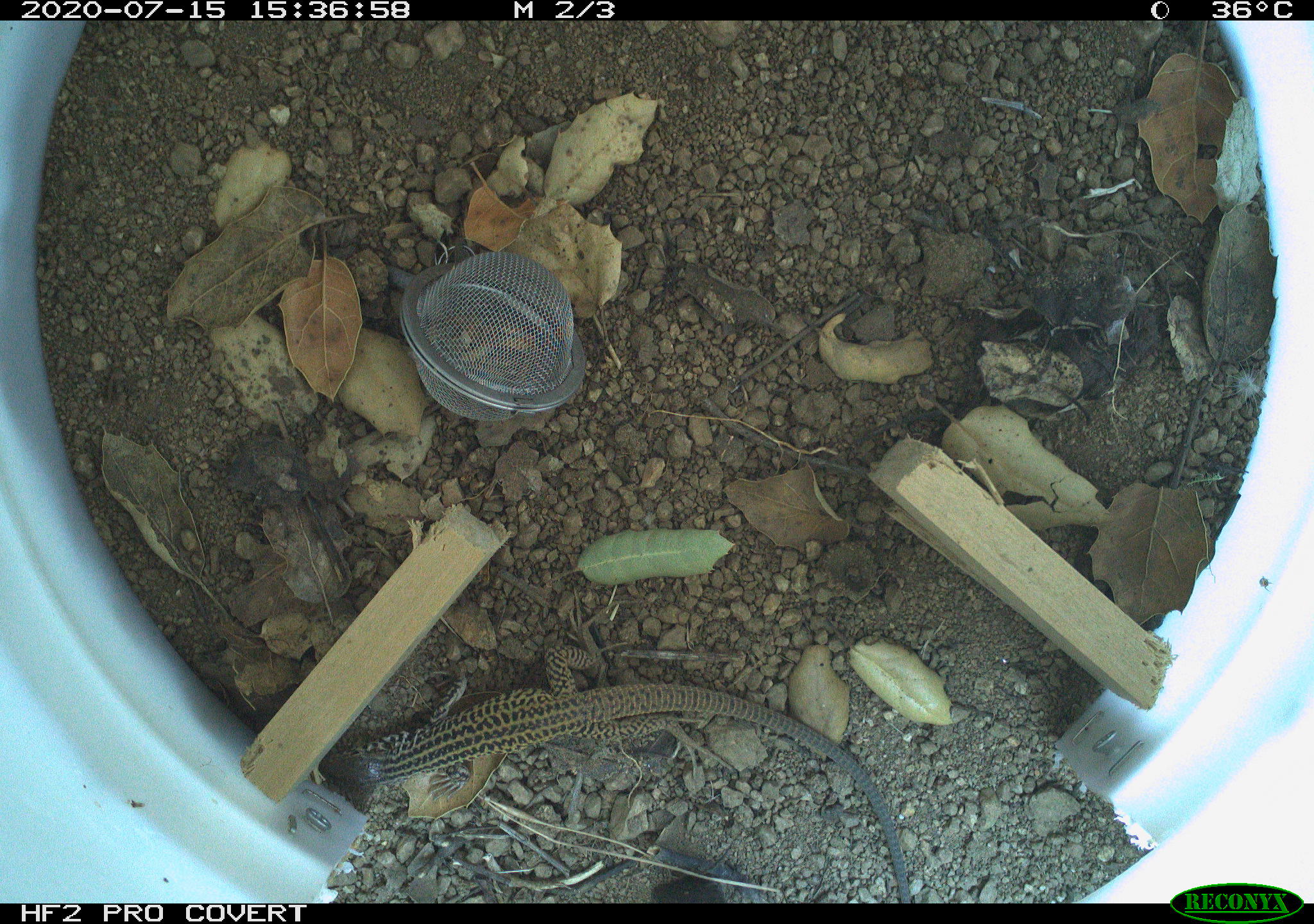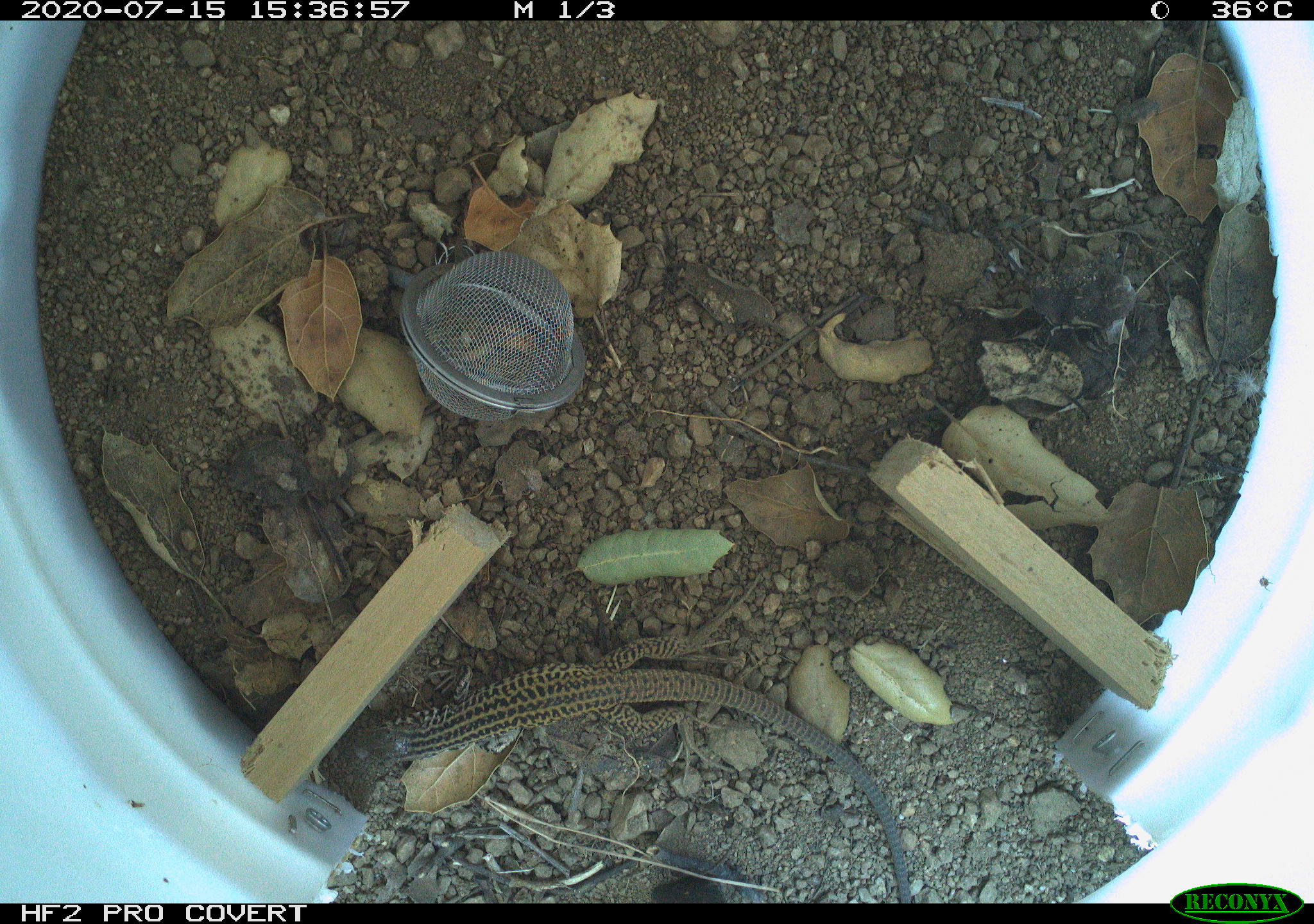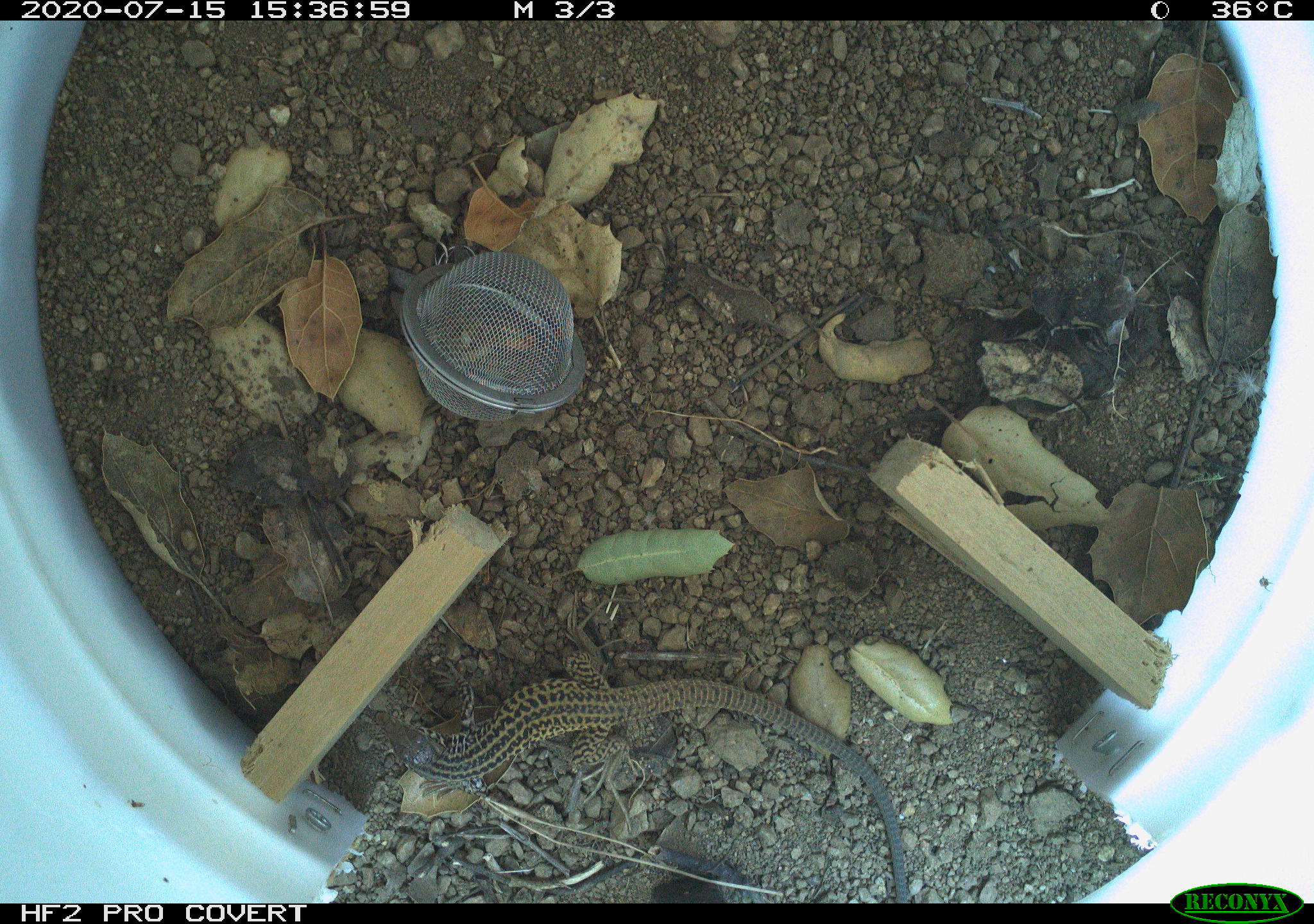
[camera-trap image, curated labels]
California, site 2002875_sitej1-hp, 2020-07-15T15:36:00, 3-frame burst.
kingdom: Animalia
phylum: Chordata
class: Reptilia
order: Squamata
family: Teiidae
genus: Aspidoscelis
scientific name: Aspidoscelis tigris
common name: western whiptail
Western whiptail (Aspidoscelis tigris).